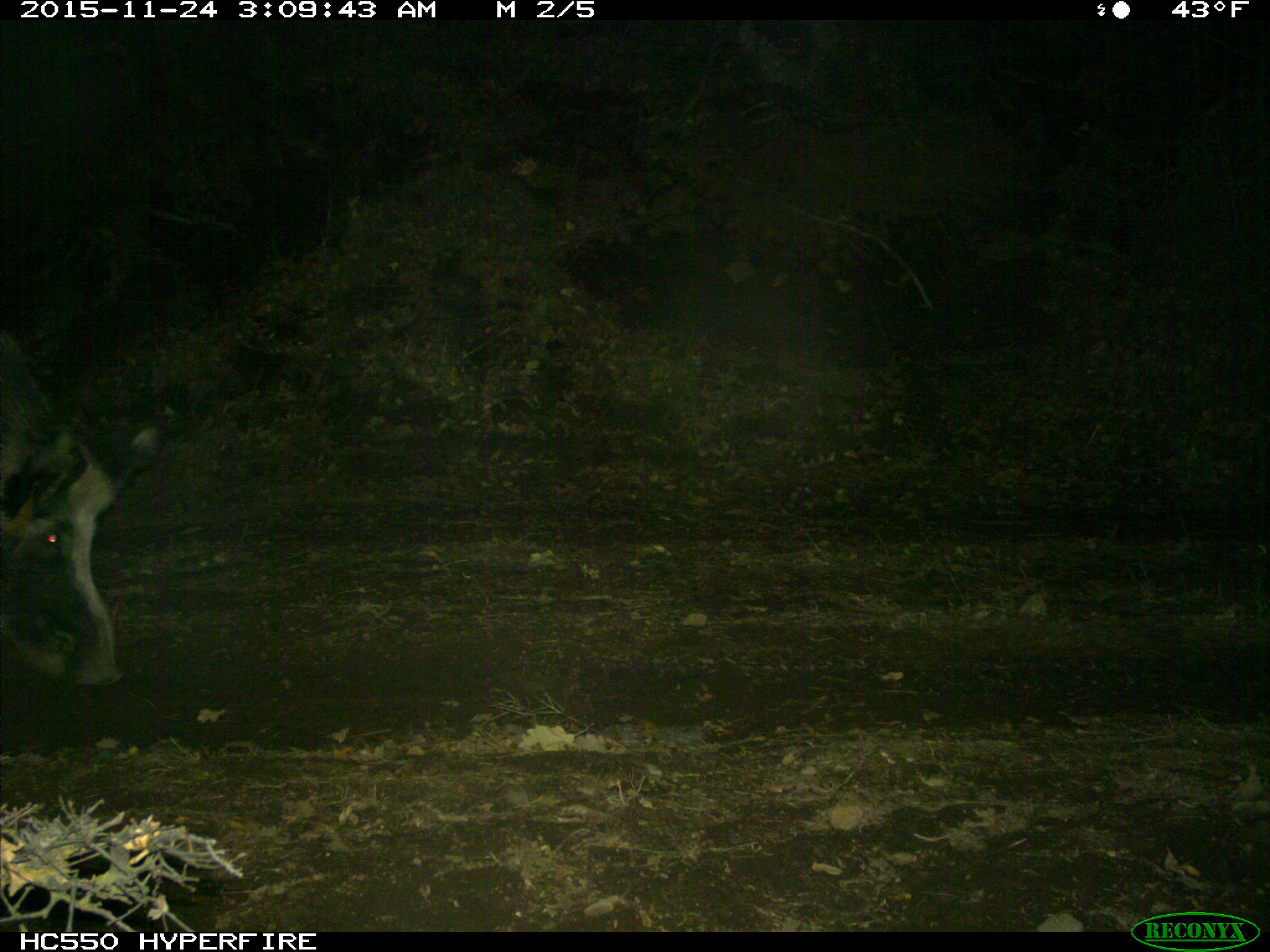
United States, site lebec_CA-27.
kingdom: Animalia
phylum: Chordata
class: Mammalia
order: Artiodactyla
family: Suidae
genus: Sus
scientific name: Sus scrofa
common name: wild boar